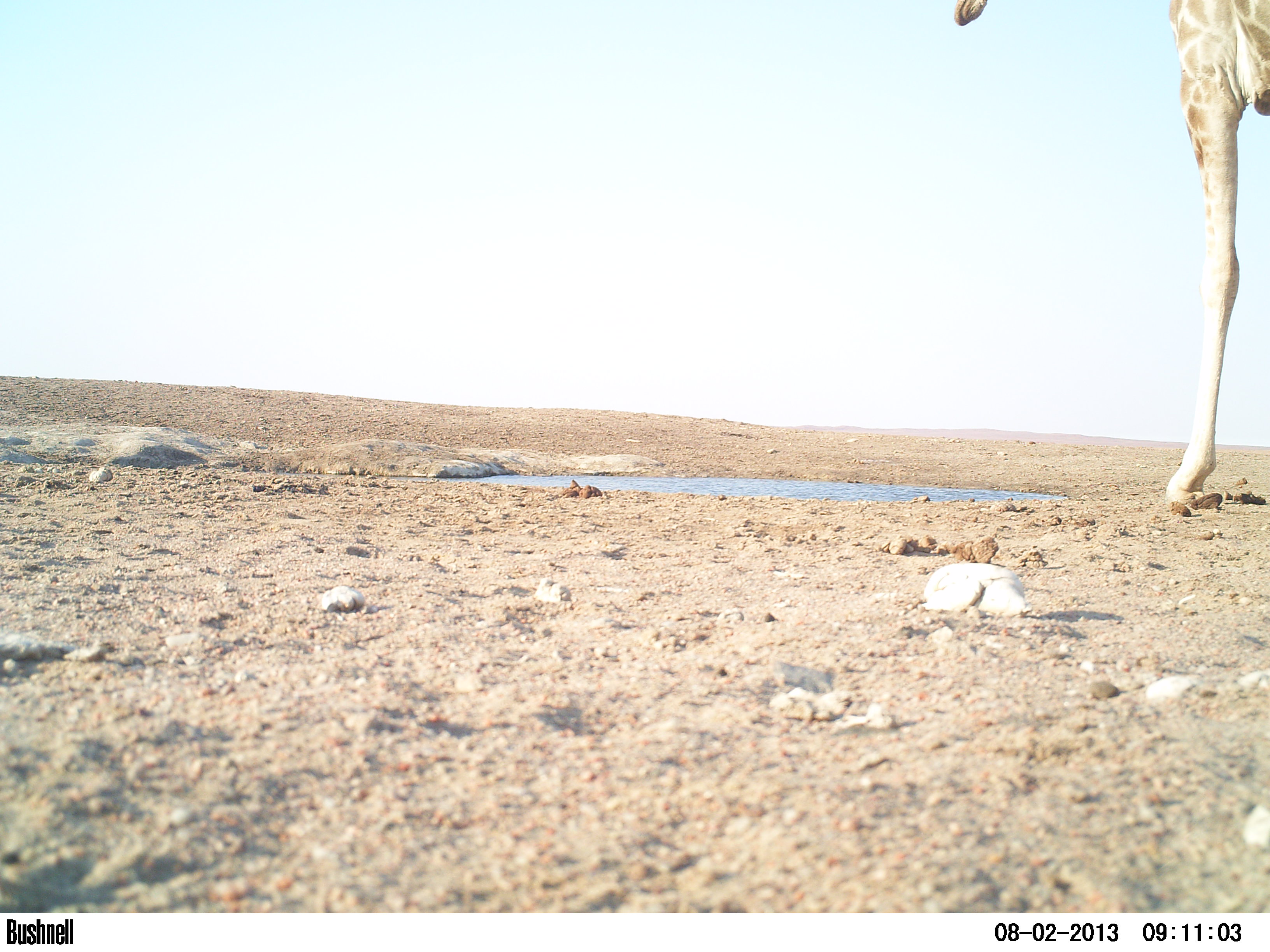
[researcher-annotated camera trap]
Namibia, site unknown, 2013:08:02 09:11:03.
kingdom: Animalia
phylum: Chordata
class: Mammalia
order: Artiodactyla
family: Giraffidae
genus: Giraffa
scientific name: Giraffa camelopardalis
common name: giraffe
Giraffa camelopardalis (giraffe).